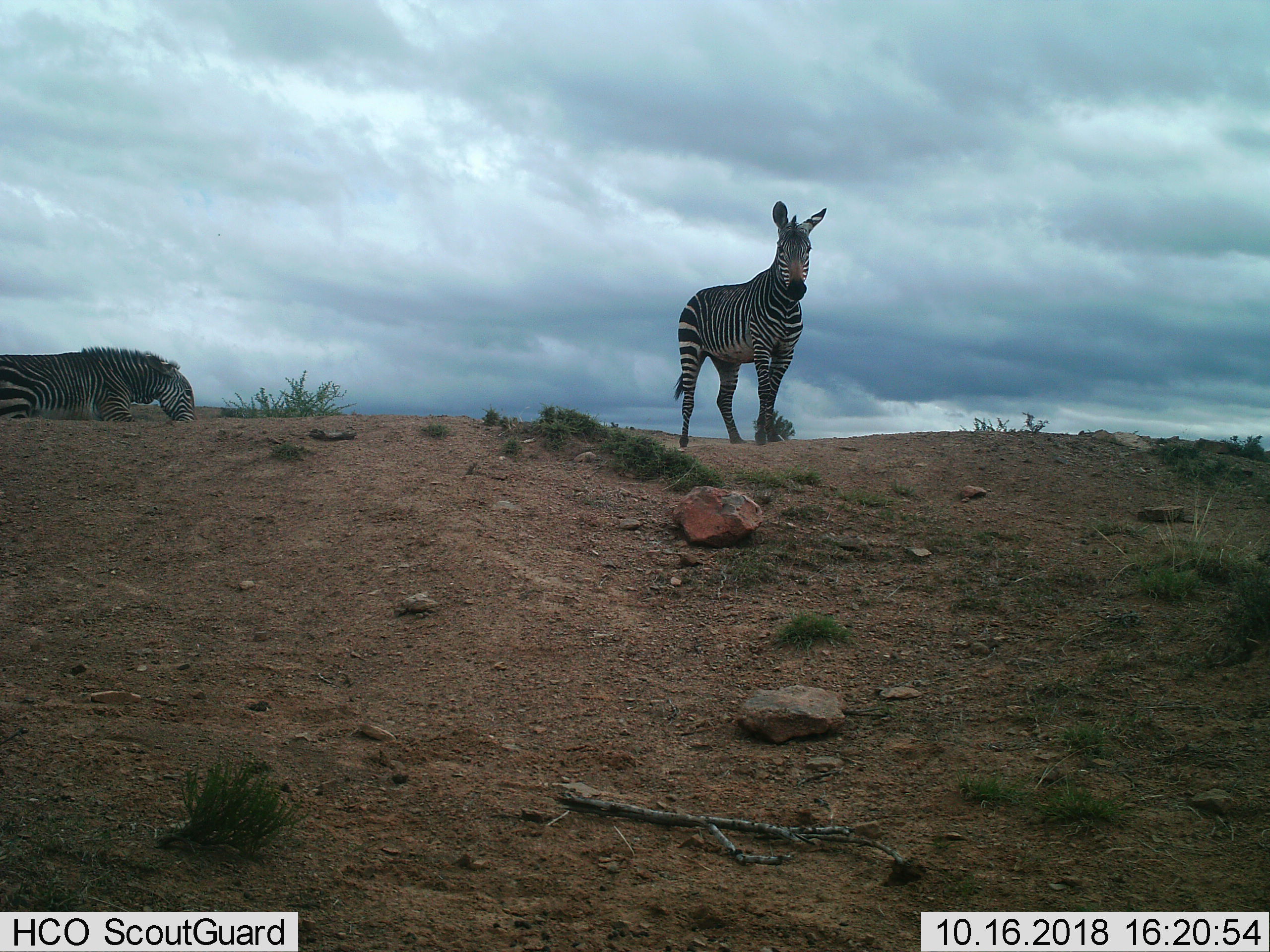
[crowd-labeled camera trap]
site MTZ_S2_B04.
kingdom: Animalia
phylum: Chordata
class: Mammalia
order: Perissodactyla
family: Equidae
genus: Equus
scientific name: Equus zebra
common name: mountain zebra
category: zebramountain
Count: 2.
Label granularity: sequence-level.